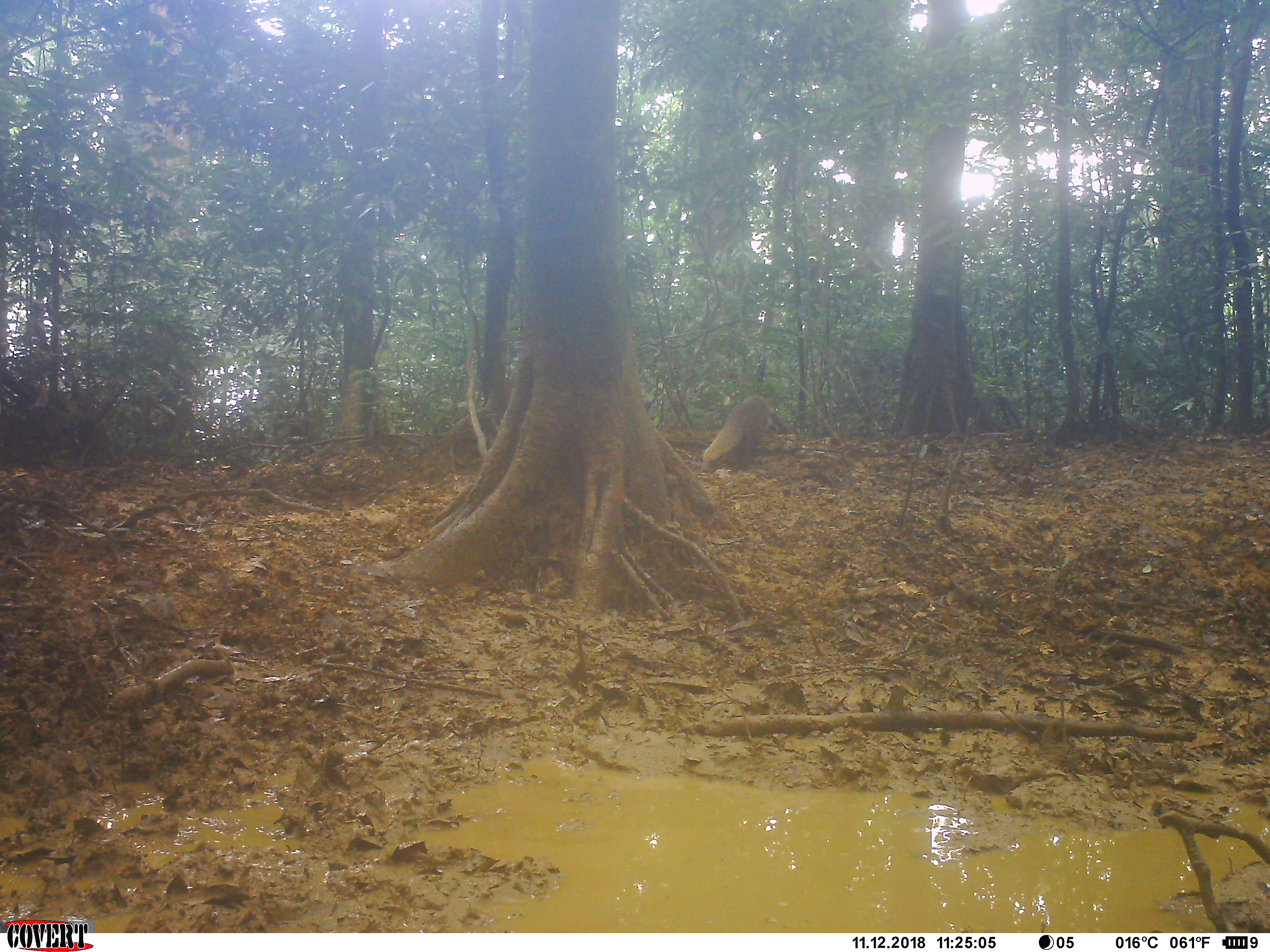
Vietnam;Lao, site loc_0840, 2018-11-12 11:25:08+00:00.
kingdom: Animalia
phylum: Chordata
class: Mammalia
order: Carnivora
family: Herpestidae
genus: Urva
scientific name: Urva urva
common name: crab-eating mongoose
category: crab eating mongoose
Crab eating mongoose (crab-eating mongoose) (Urva urva). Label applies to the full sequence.